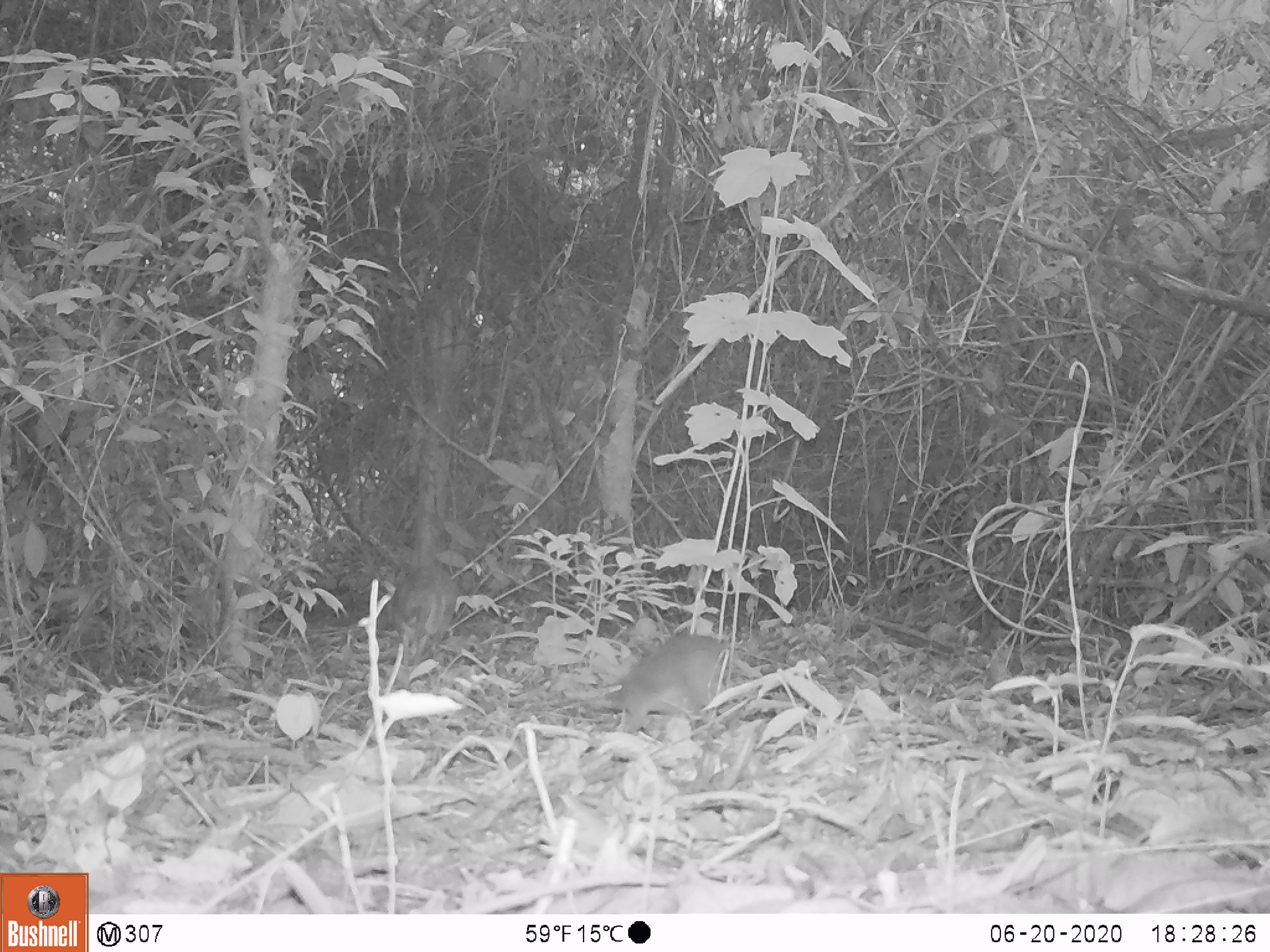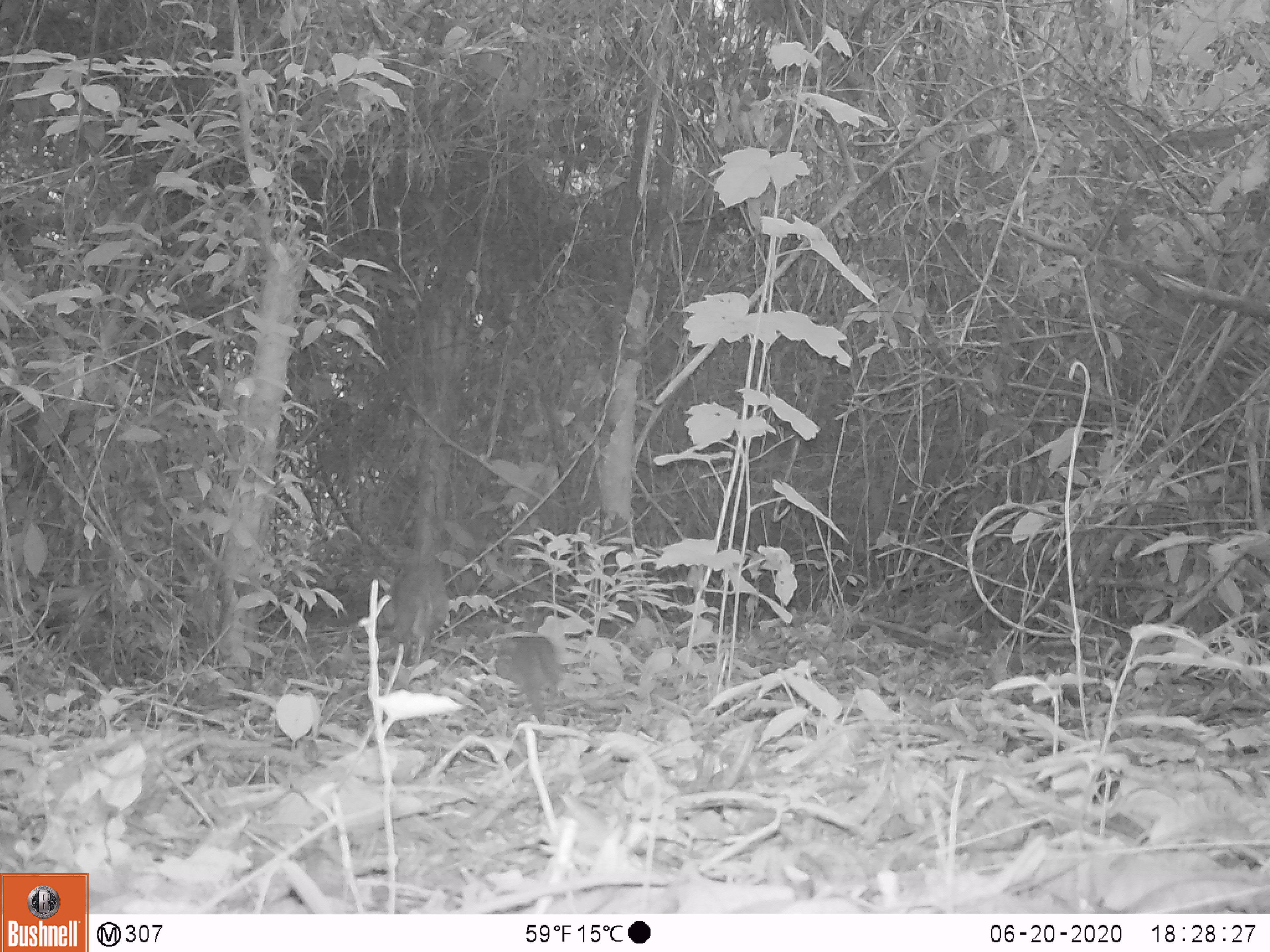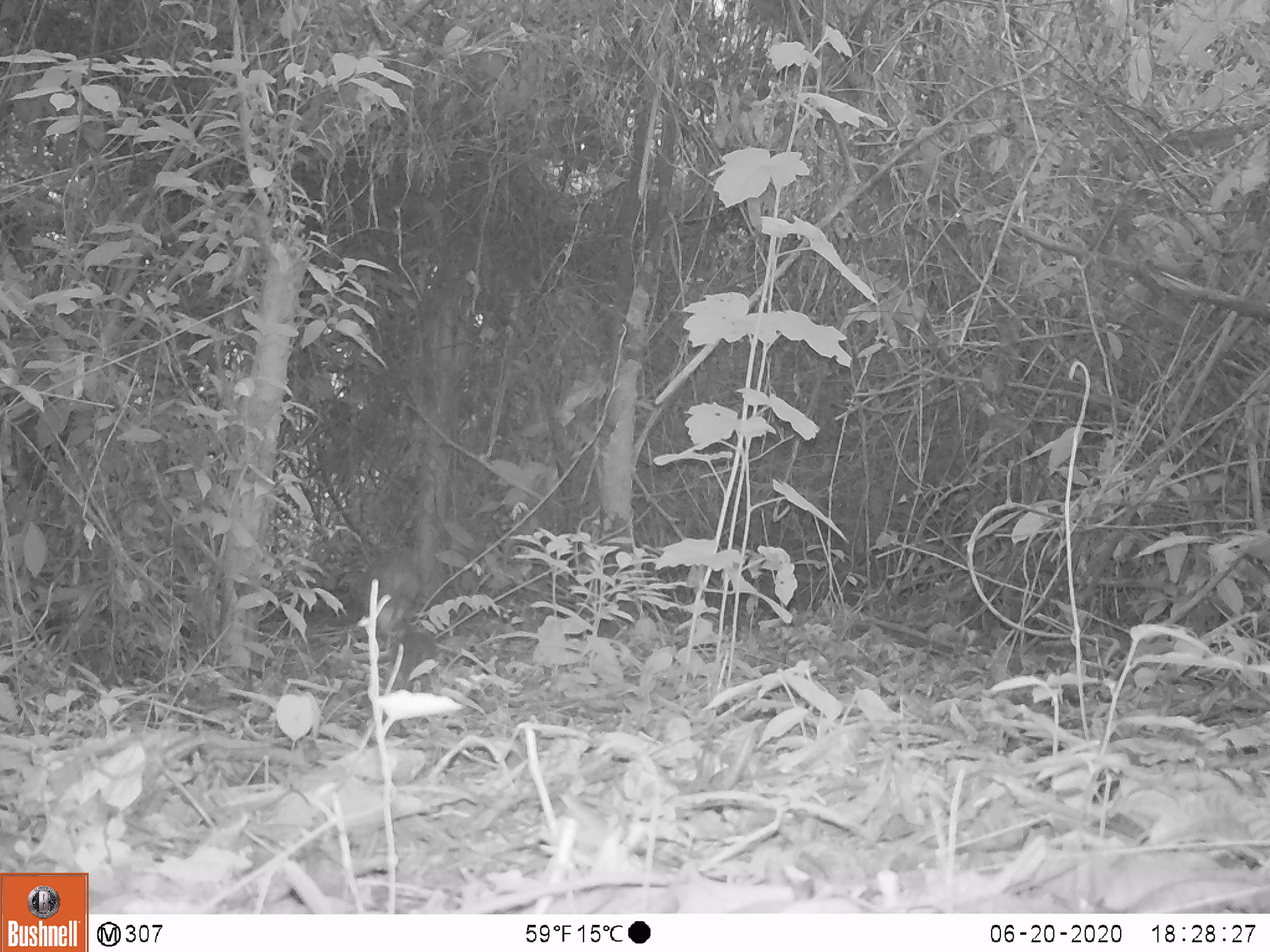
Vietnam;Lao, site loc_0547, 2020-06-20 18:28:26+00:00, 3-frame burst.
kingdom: Animalia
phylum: Chordata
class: Mammalia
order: Artiodactyla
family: Tragulidae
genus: Moschiola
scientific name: Moschiola meminna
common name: chevrotain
Chevrotain (Moschiola meminna). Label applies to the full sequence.